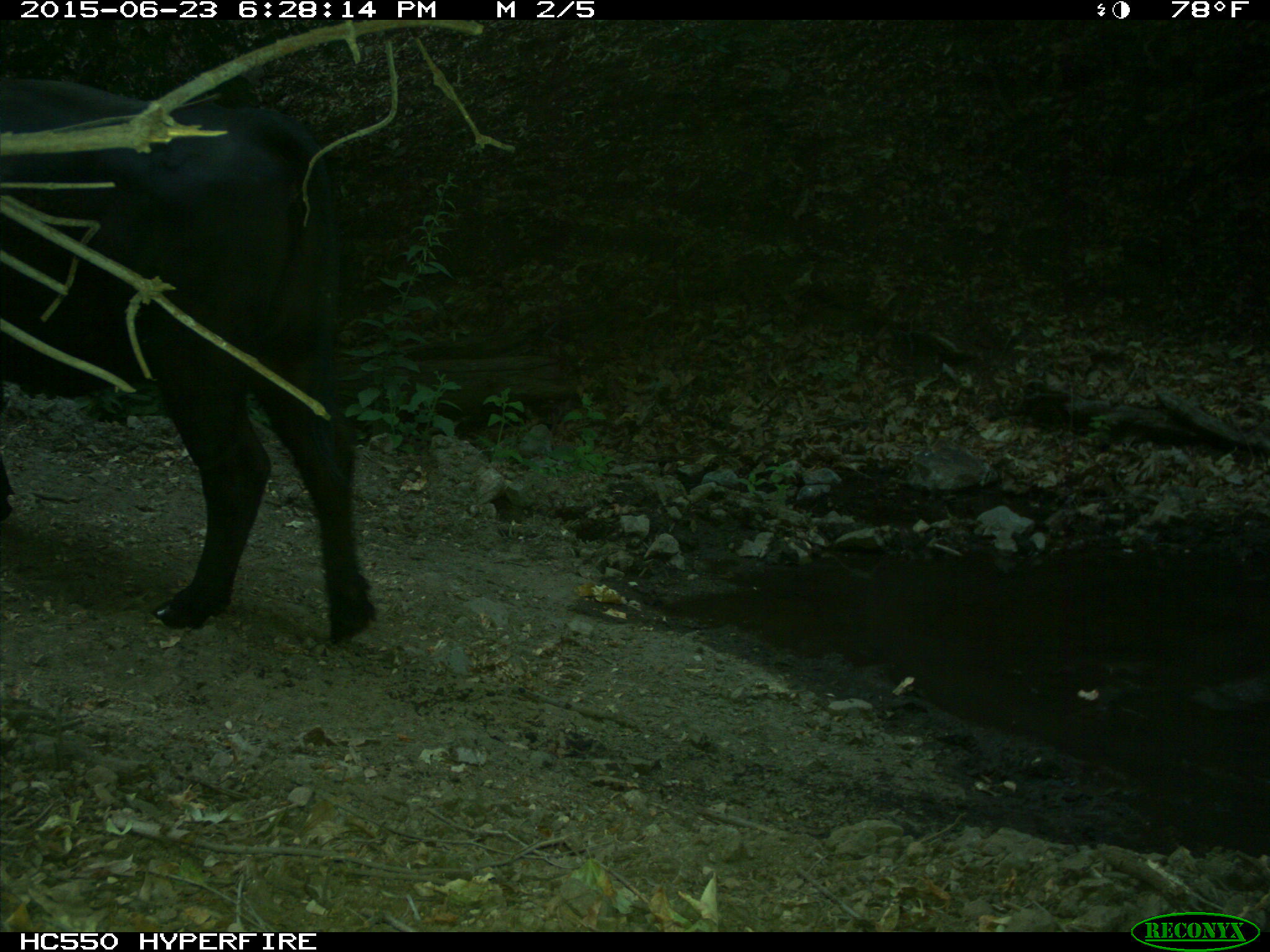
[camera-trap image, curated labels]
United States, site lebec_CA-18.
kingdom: Animalia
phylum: Chordata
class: Mammalia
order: Artiodactyla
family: Bovidae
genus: Bos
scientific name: Bos taurus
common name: domestic cow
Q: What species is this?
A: Bos taurus (domestic cow).